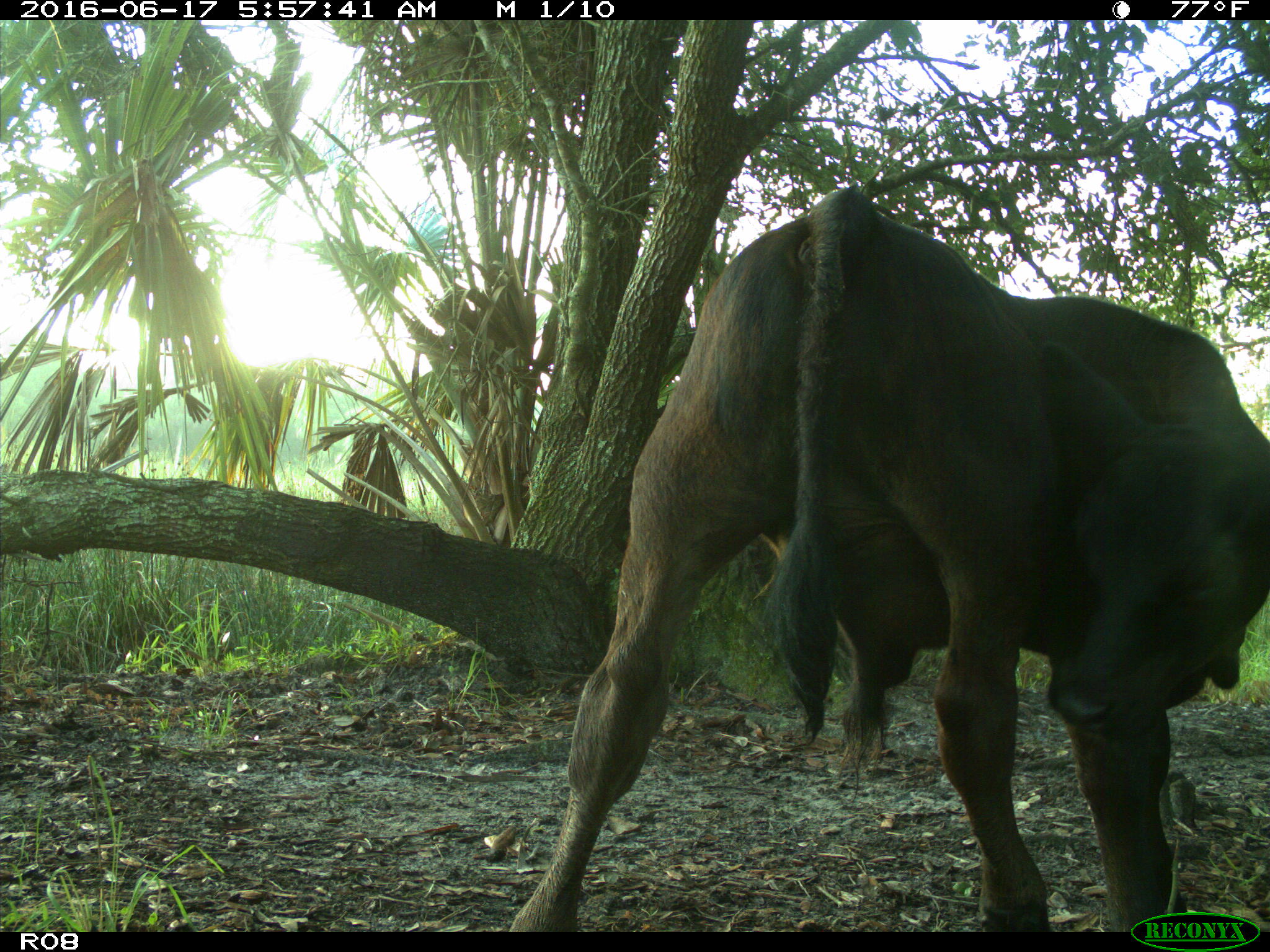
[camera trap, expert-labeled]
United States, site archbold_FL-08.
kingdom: Animalia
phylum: Chordata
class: Mammalia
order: Artiodactyla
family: Bovidae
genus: Bos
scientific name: Bos taurus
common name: domestic cow